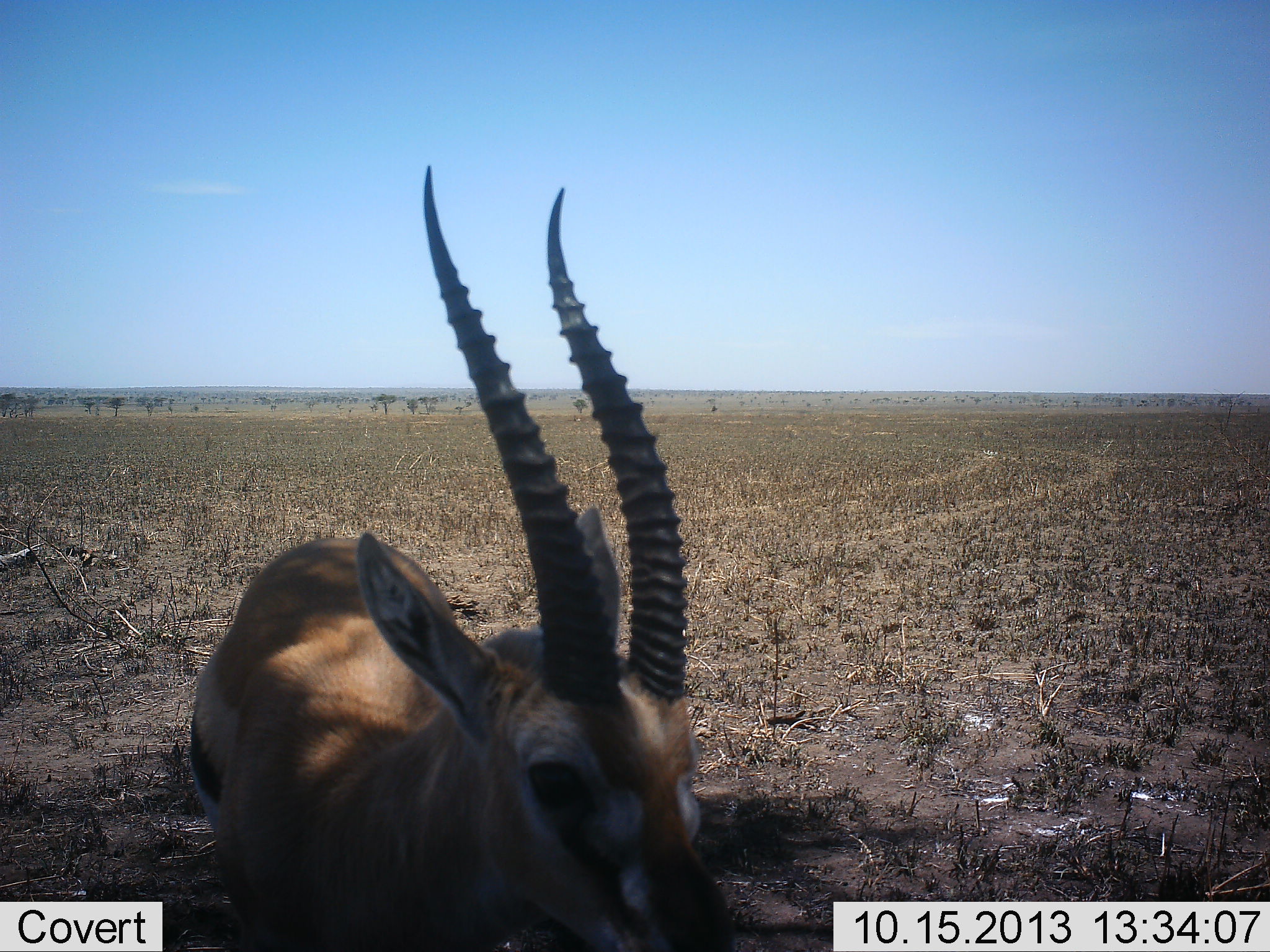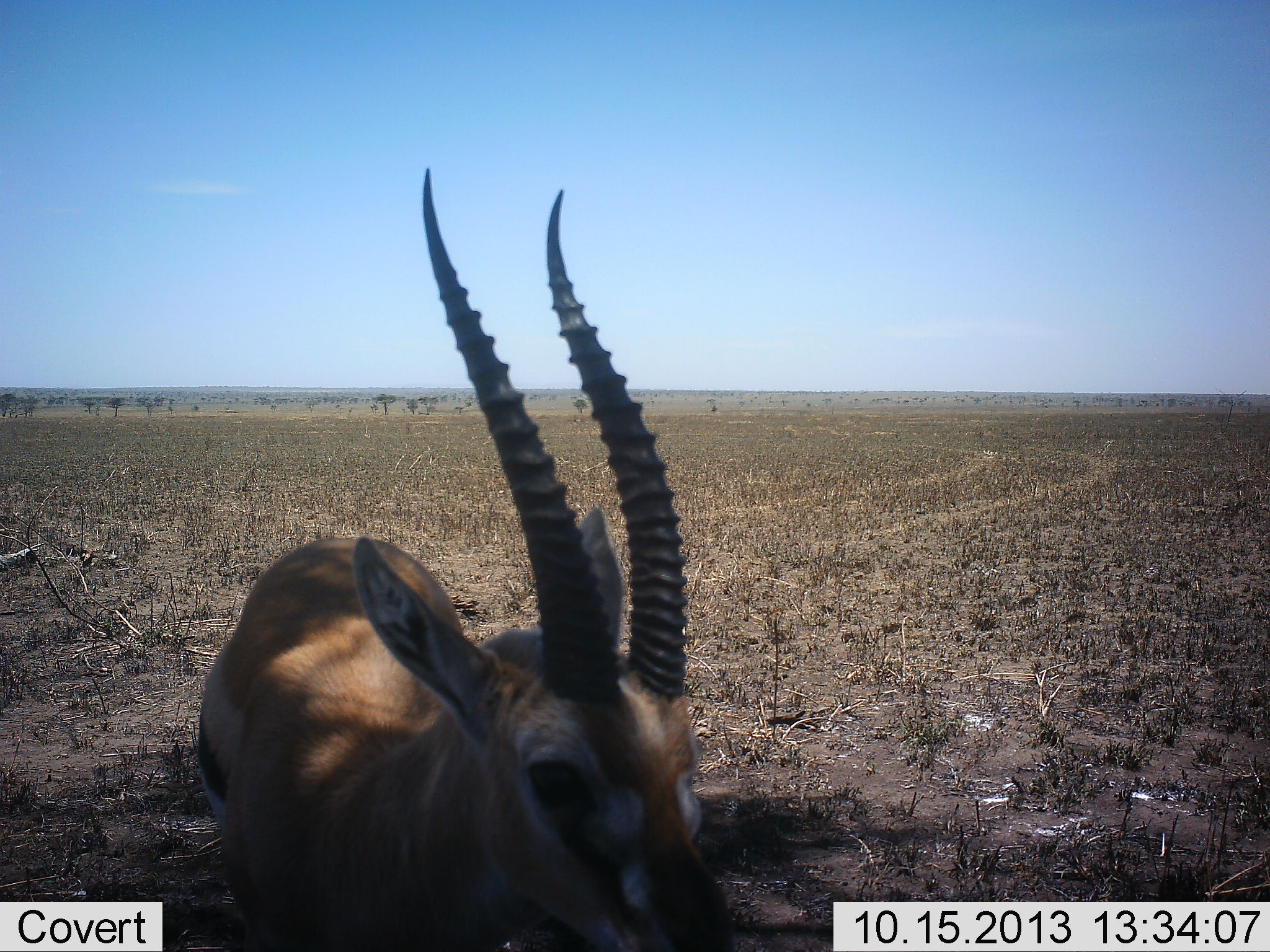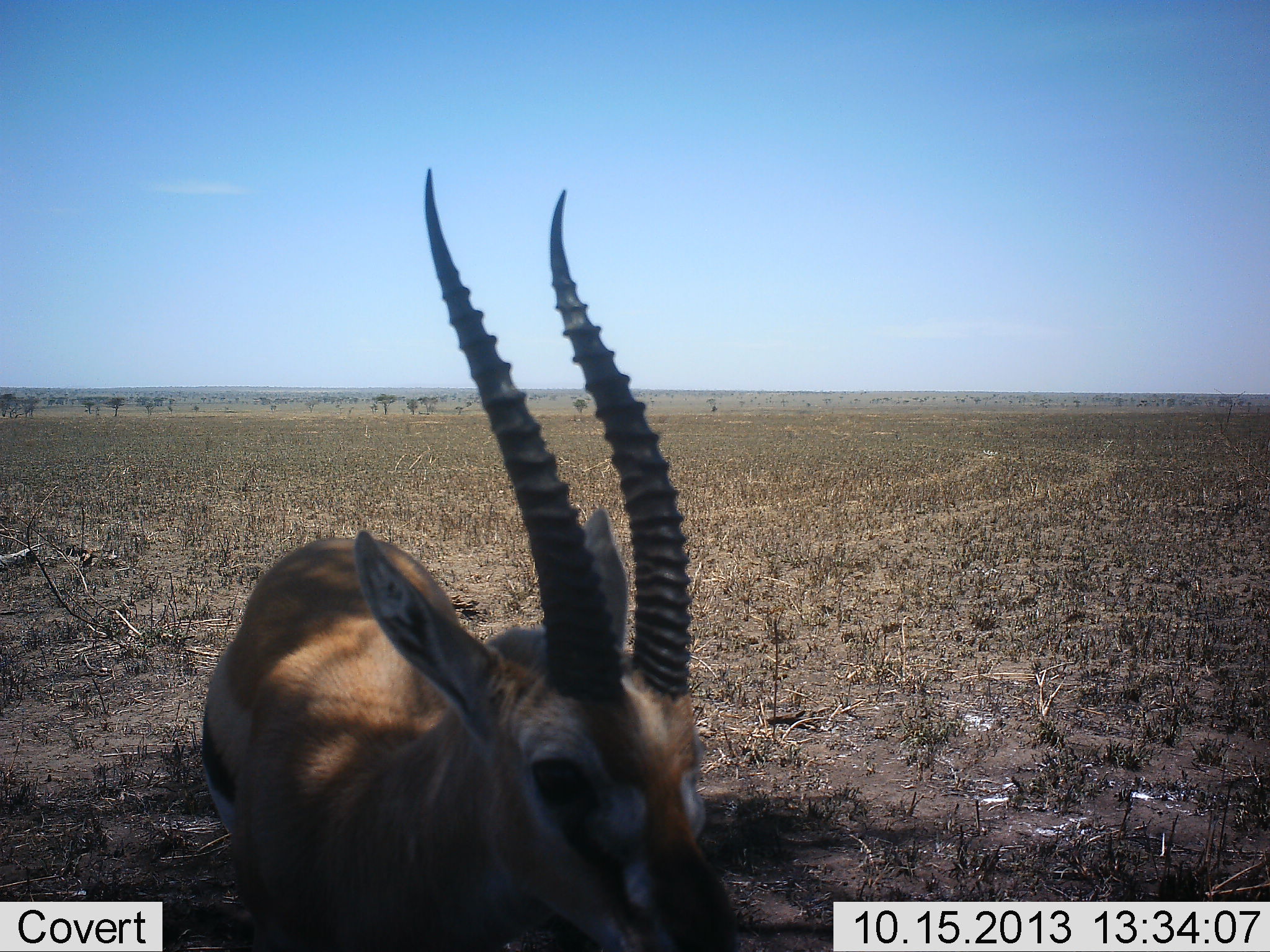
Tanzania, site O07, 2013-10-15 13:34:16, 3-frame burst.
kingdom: Animalia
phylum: Chordata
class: Mammalia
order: Artiodactyla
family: Bovidae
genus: Eudorcas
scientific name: Eudorcas thomsonii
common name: thomson's gazelle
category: gazellethomsons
Gazellethomsons (thomson's gazelle) (Eudorcas thomsonii), count 1. Behavior (volunteer vote fractions): standing 71%, resting 24%, moving 2%, interacting 5%. Young present (vote fraction): 0%. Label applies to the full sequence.